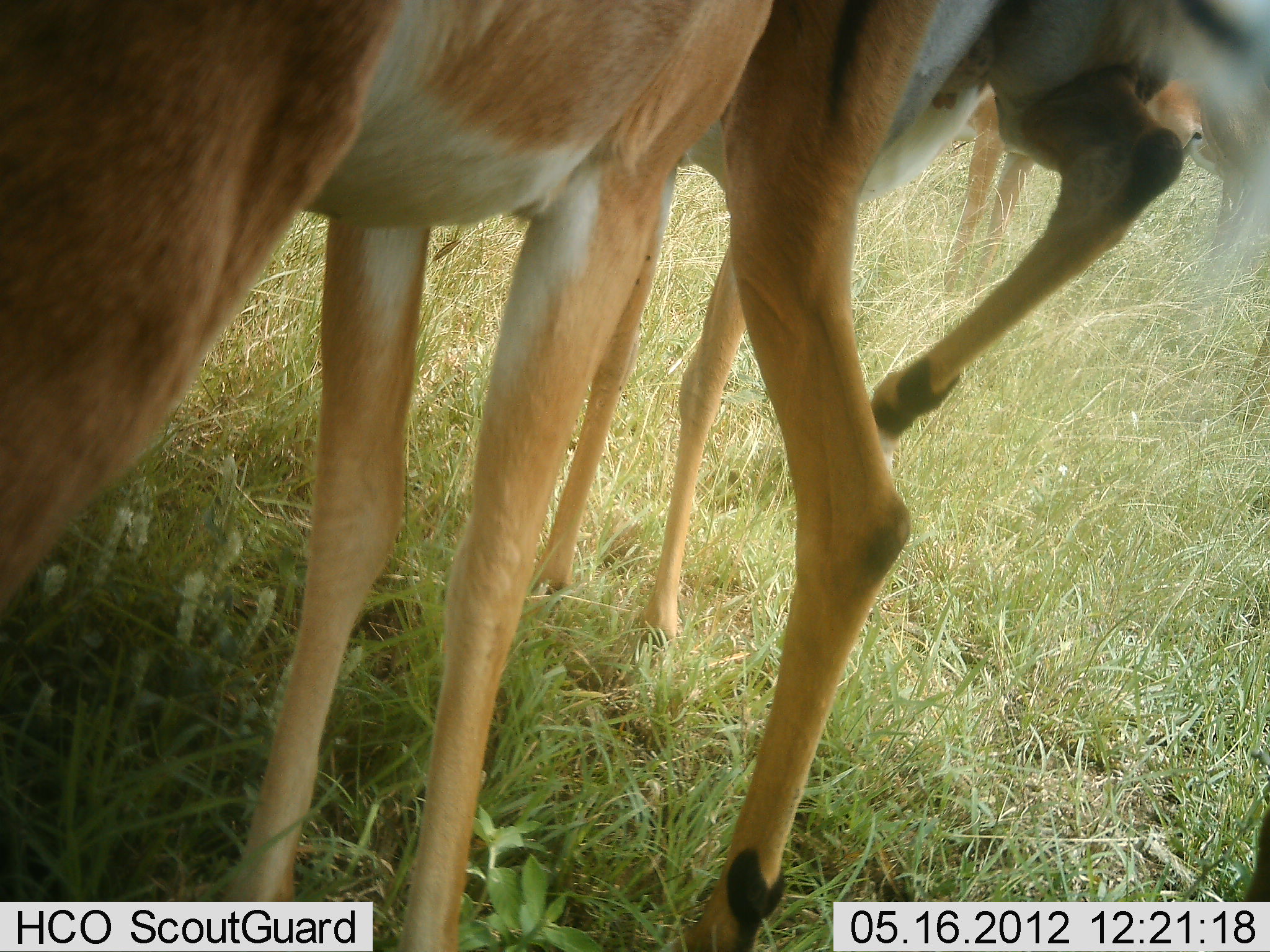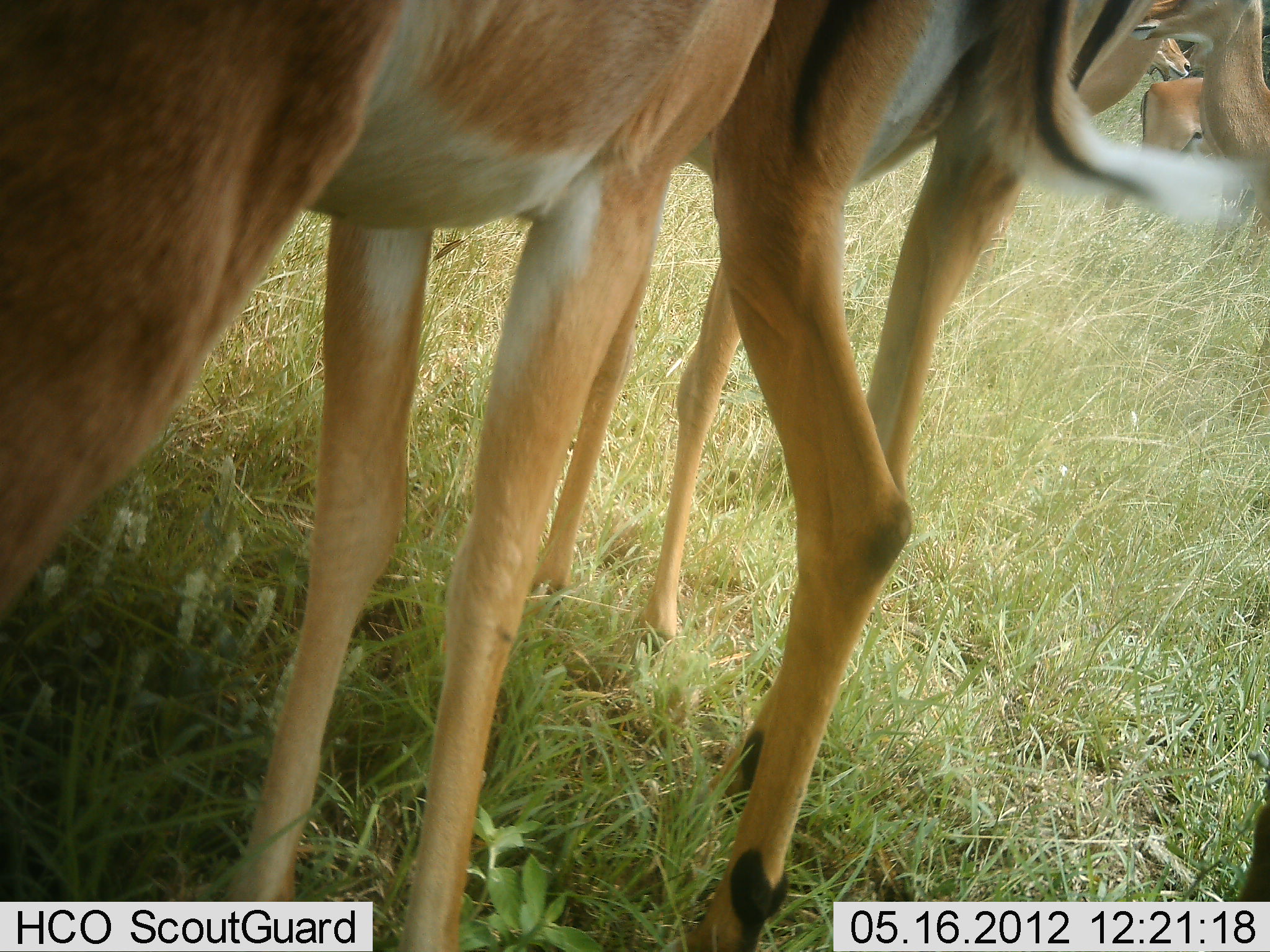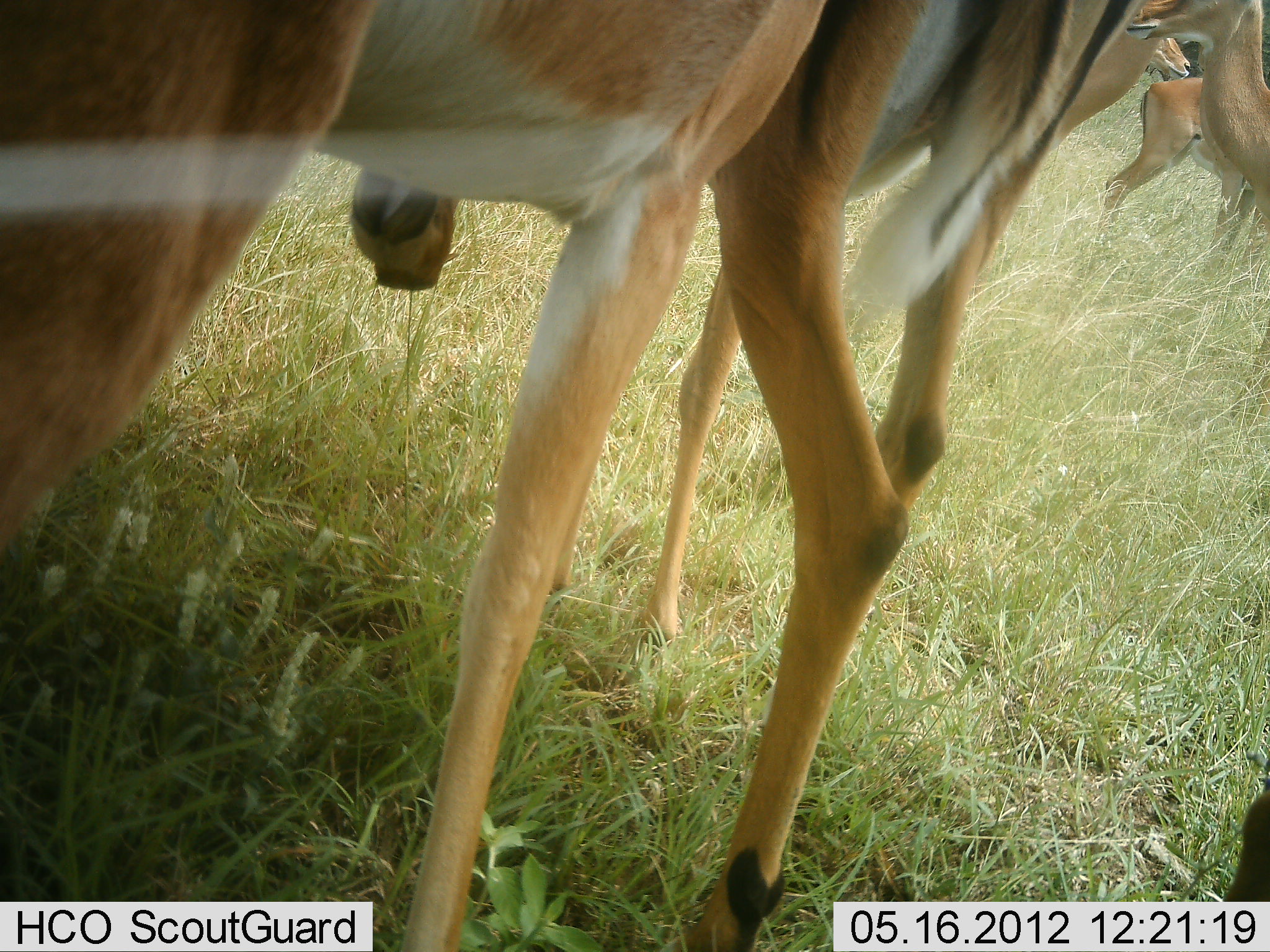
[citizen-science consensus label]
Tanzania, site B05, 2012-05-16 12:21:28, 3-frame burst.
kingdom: Animalia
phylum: Chordata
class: Mammalia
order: Artiodactyla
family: Bovidae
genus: Aepyceros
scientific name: Aepyceros melampus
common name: impala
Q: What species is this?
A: Impala (Aepyceros melampus).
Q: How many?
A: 5.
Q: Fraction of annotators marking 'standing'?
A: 100%.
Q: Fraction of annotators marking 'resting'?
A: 0%.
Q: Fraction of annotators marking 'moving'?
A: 0%.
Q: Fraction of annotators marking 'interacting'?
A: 4%.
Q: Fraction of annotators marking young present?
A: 4%.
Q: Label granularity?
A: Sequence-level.